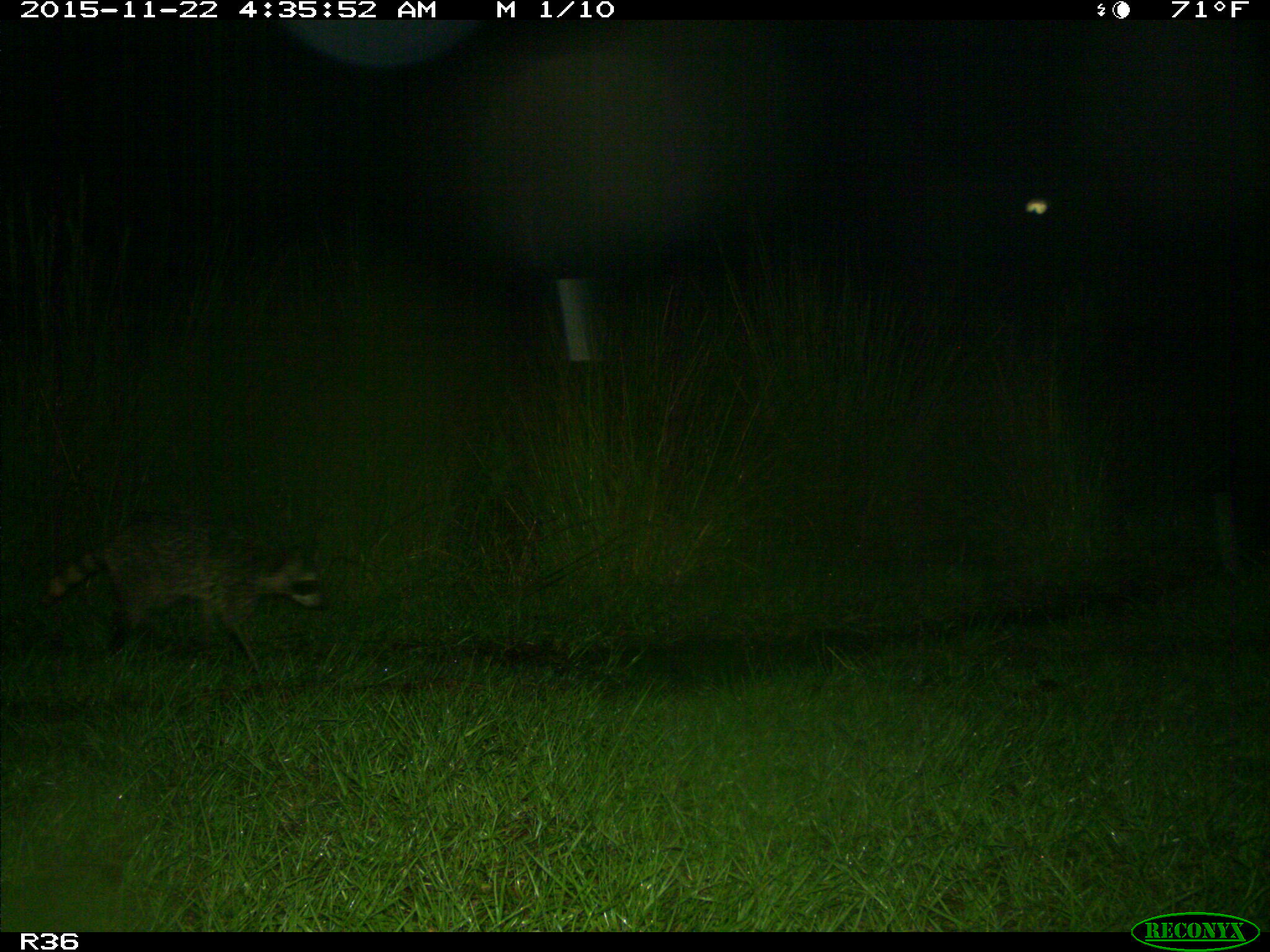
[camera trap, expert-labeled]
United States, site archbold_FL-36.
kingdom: Animalia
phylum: Chordata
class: Mammalia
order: Carnivora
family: Procyonidae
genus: Procyon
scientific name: Procyon lotor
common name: common raccoon